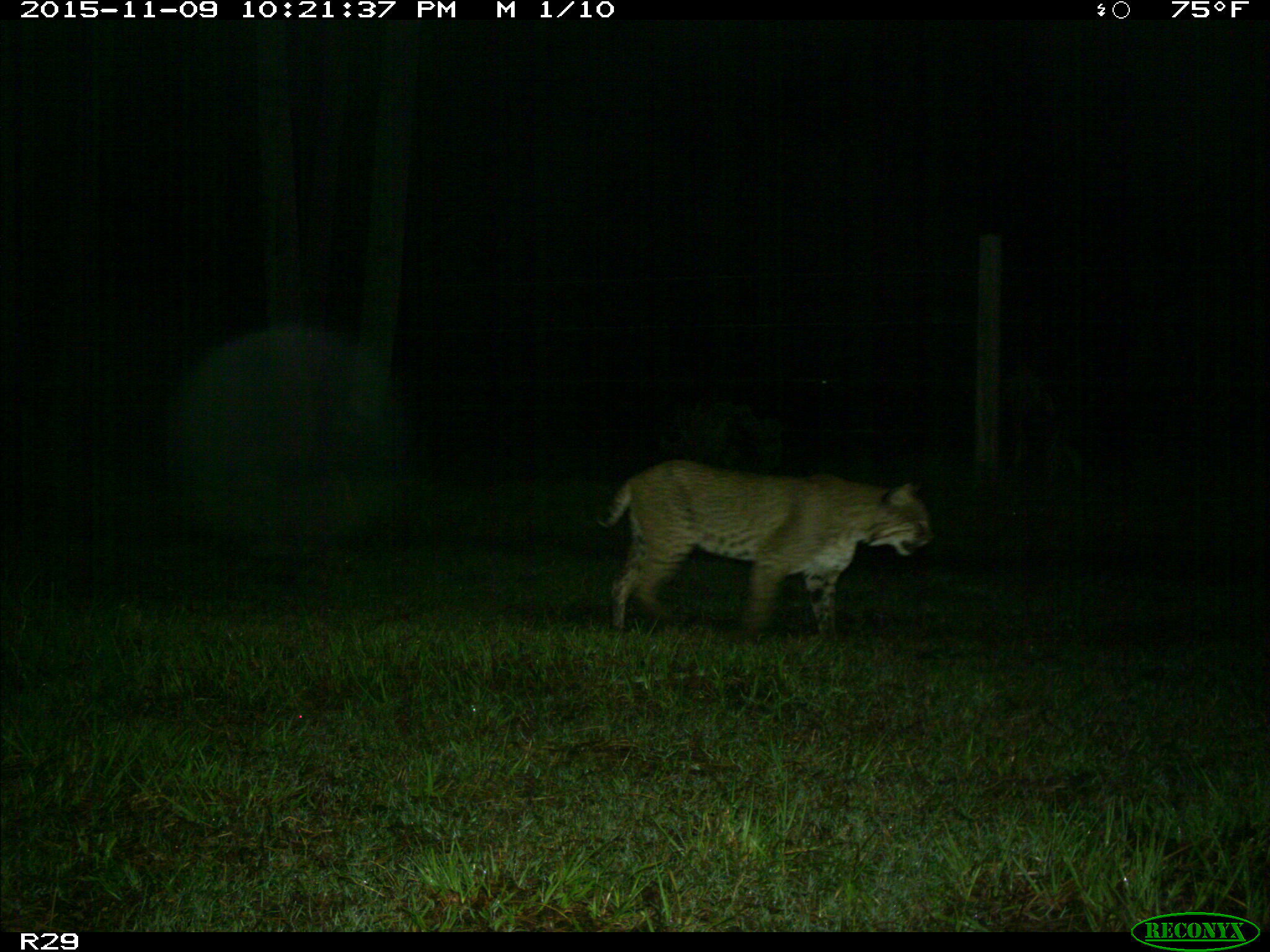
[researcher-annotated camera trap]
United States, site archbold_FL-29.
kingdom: Animalia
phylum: Chordata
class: Mammalia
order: Carnivora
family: Felidae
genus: Lynx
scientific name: Lynx rufus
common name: bobcat